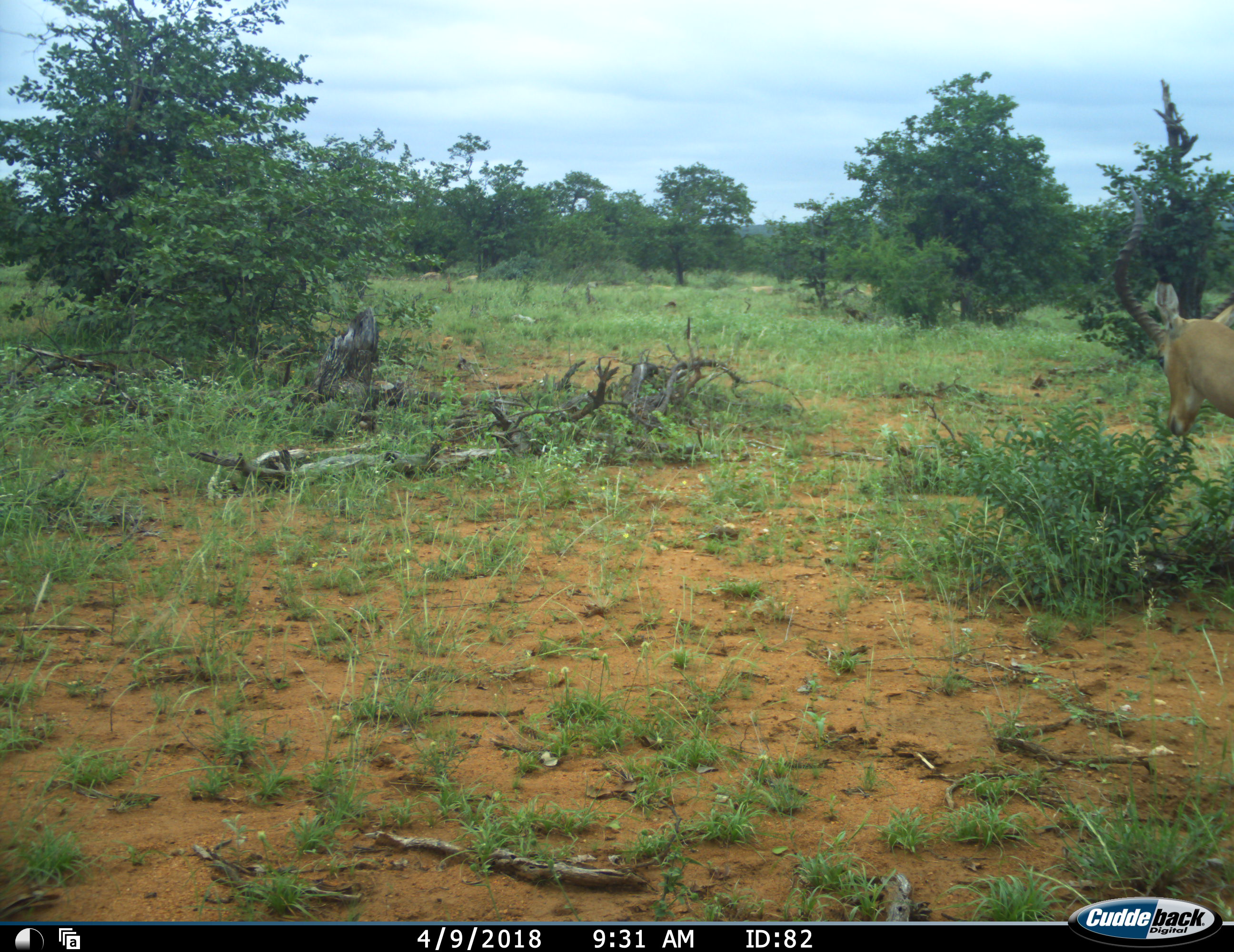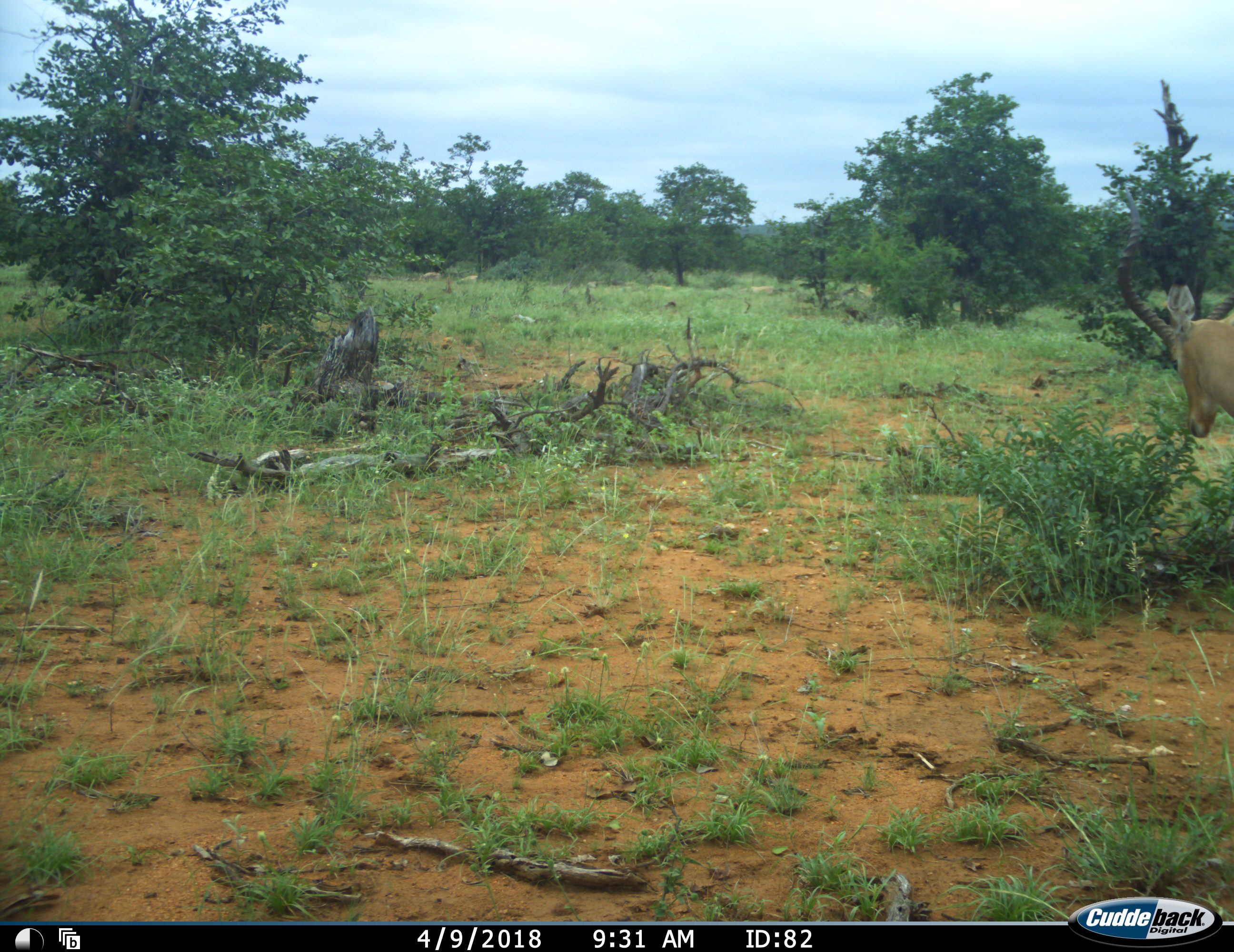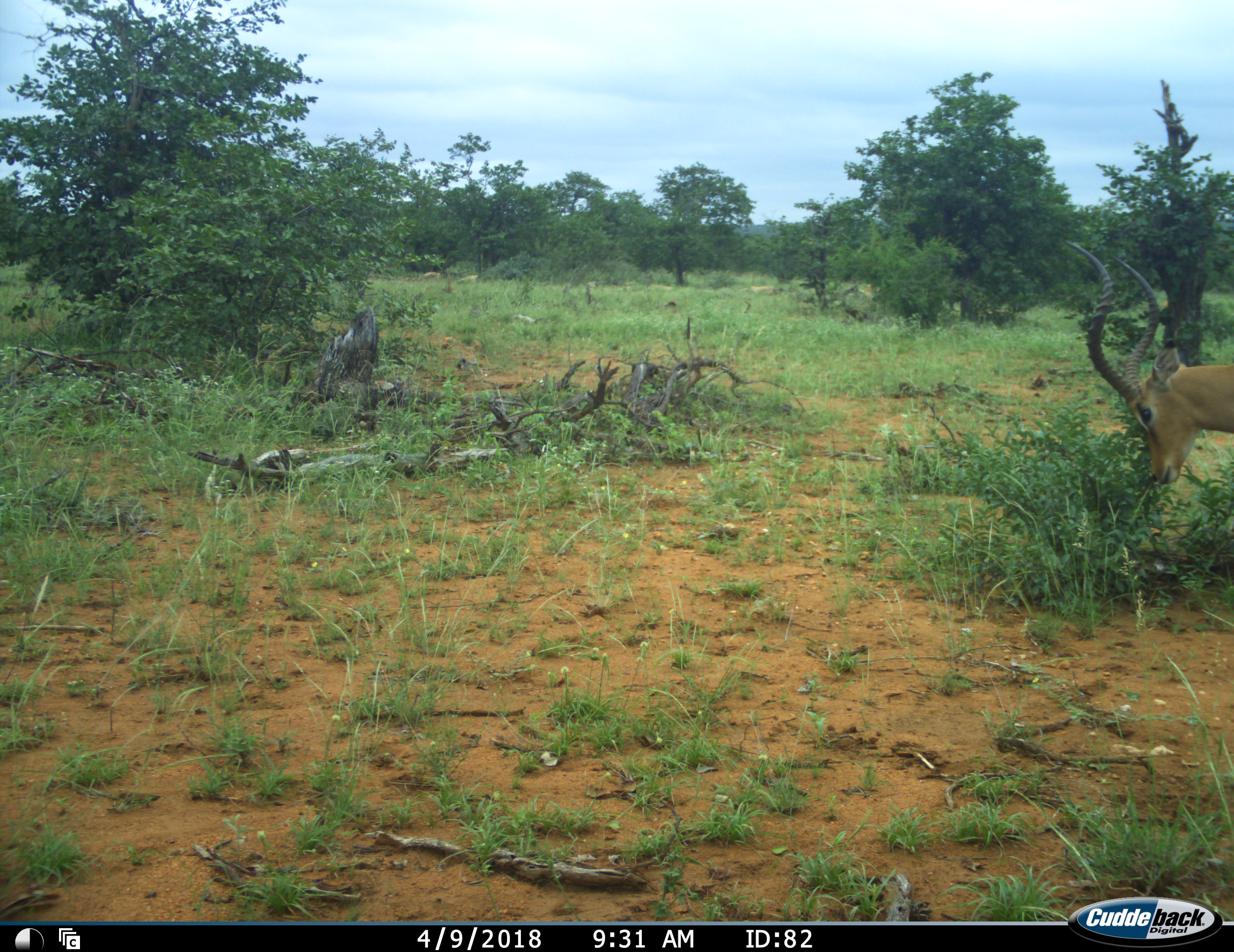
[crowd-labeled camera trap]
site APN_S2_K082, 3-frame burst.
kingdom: Animalia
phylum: Chordata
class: Mammalia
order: Artiodactyla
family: Bovidae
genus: Aepyceros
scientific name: Aepyceros melampus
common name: impala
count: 1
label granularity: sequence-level